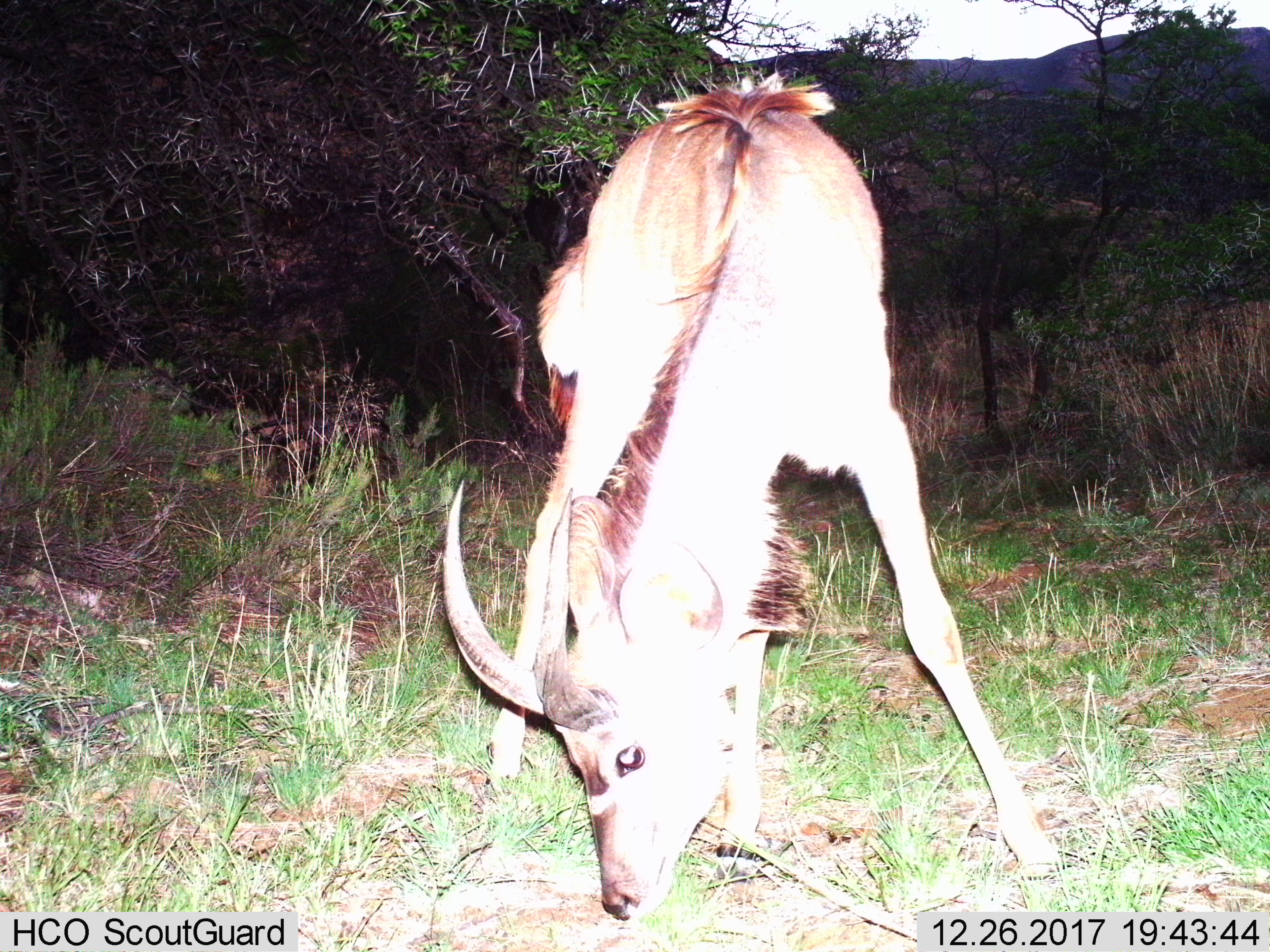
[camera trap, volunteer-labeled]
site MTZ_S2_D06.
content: unidentified animal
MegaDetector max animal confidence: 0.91